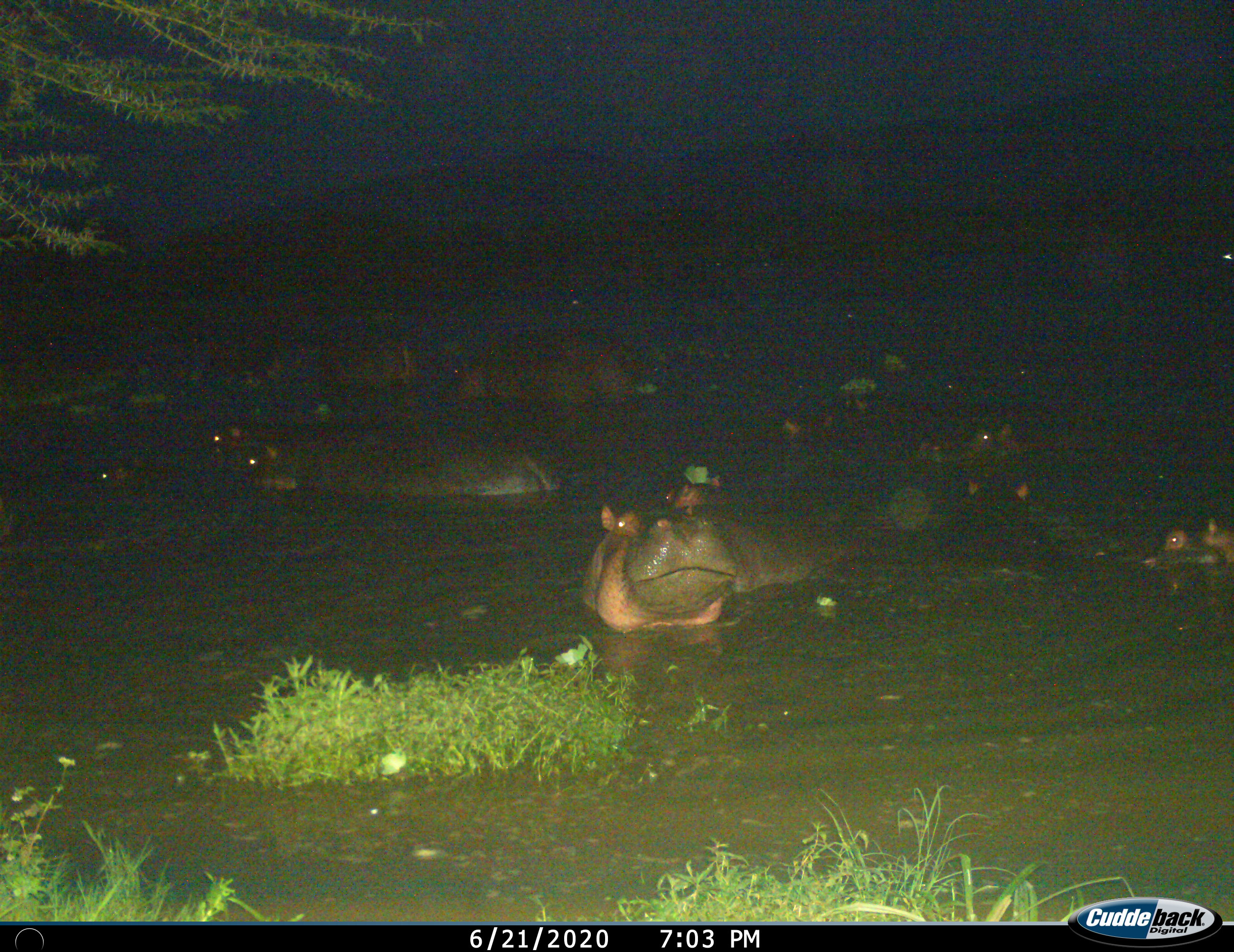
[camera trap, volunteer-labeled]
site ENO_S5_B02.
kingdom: Animalia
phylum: Chordata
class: Mammalia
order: Artiodactyla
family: Hippopotamidae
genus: Hippopotamus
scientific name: Hippopotamus amphibius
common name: hippopotamus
Hippopotamus (Hippopotamus amphibius), count 11-50. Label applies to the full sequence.